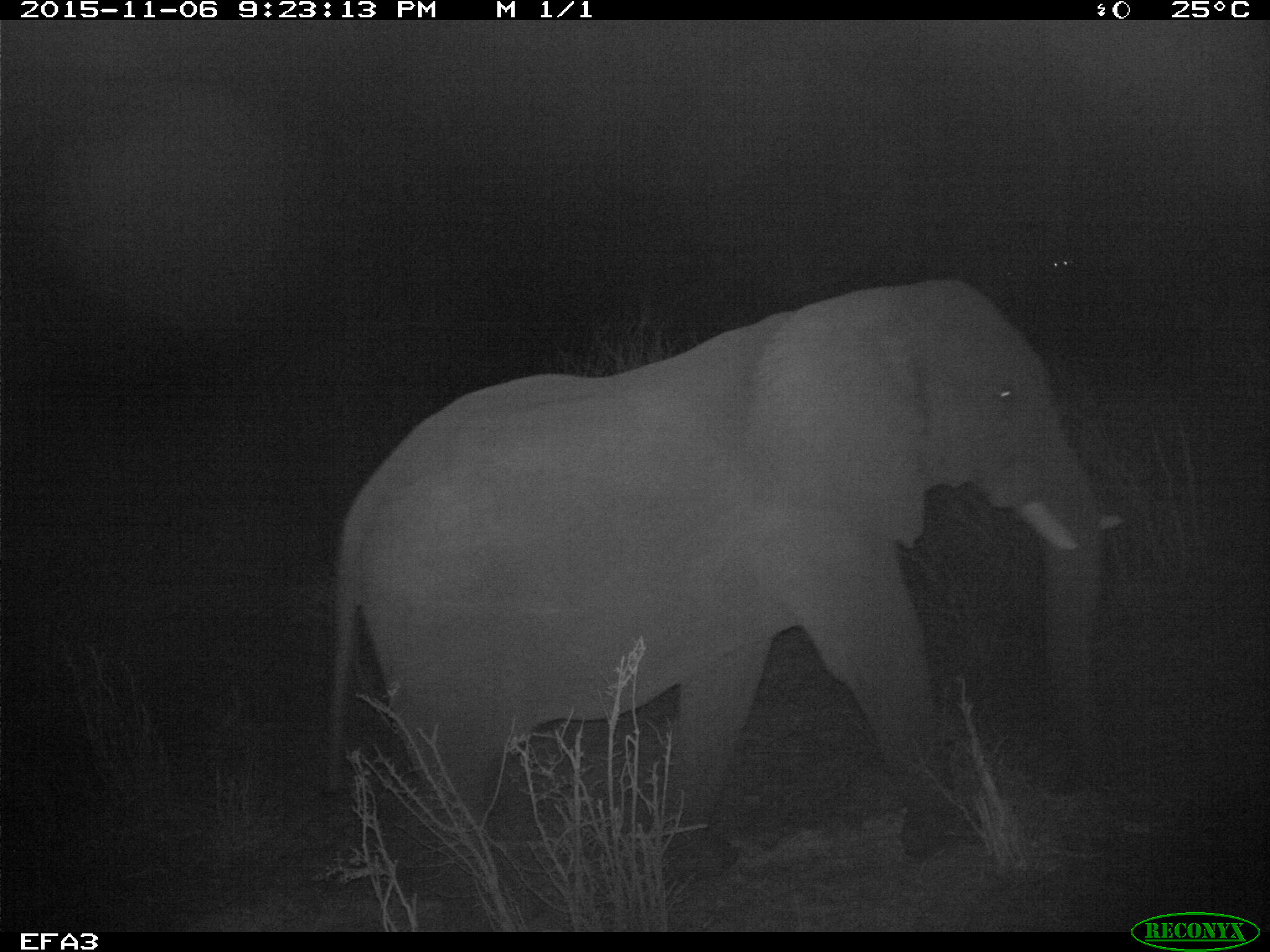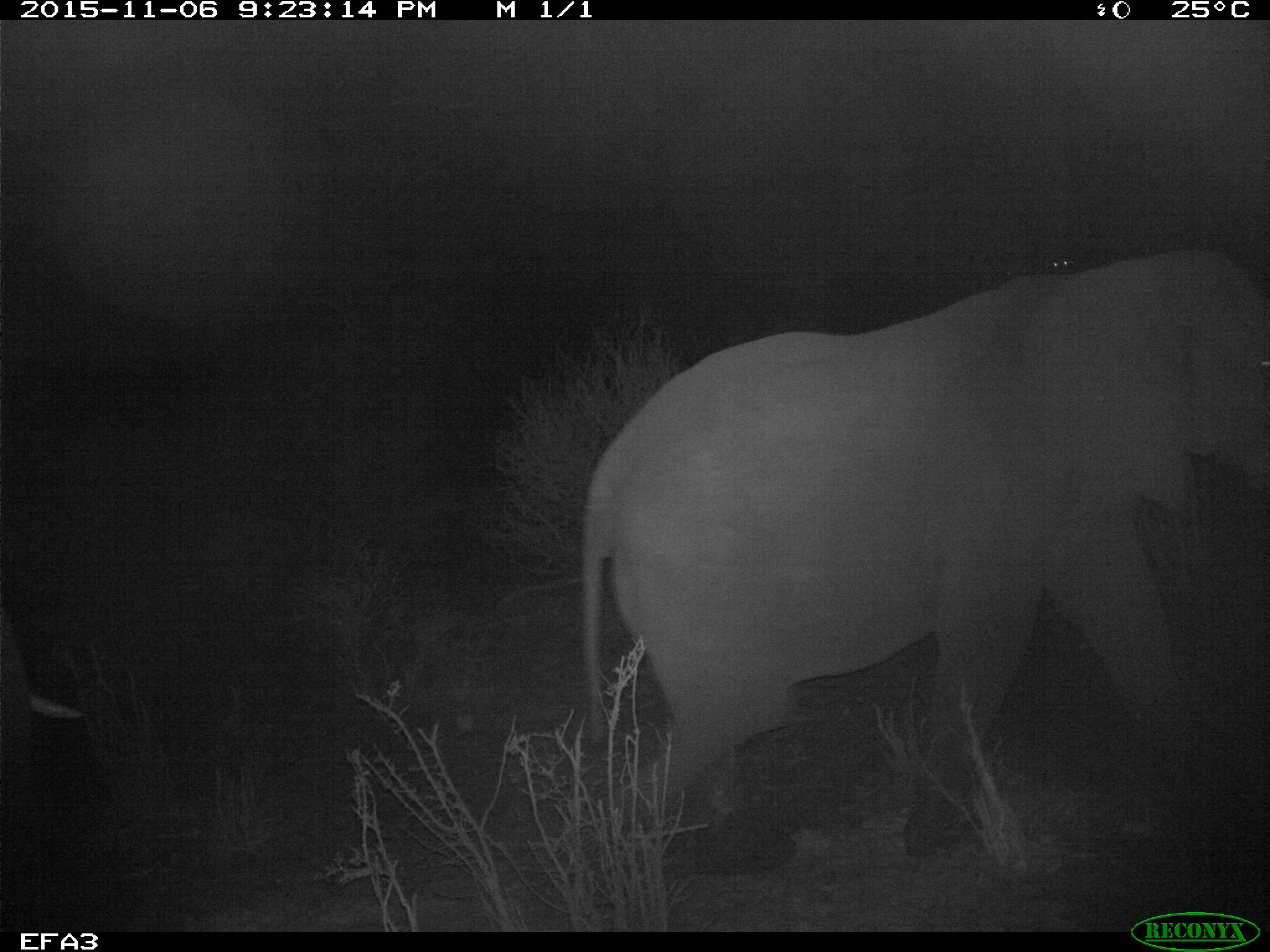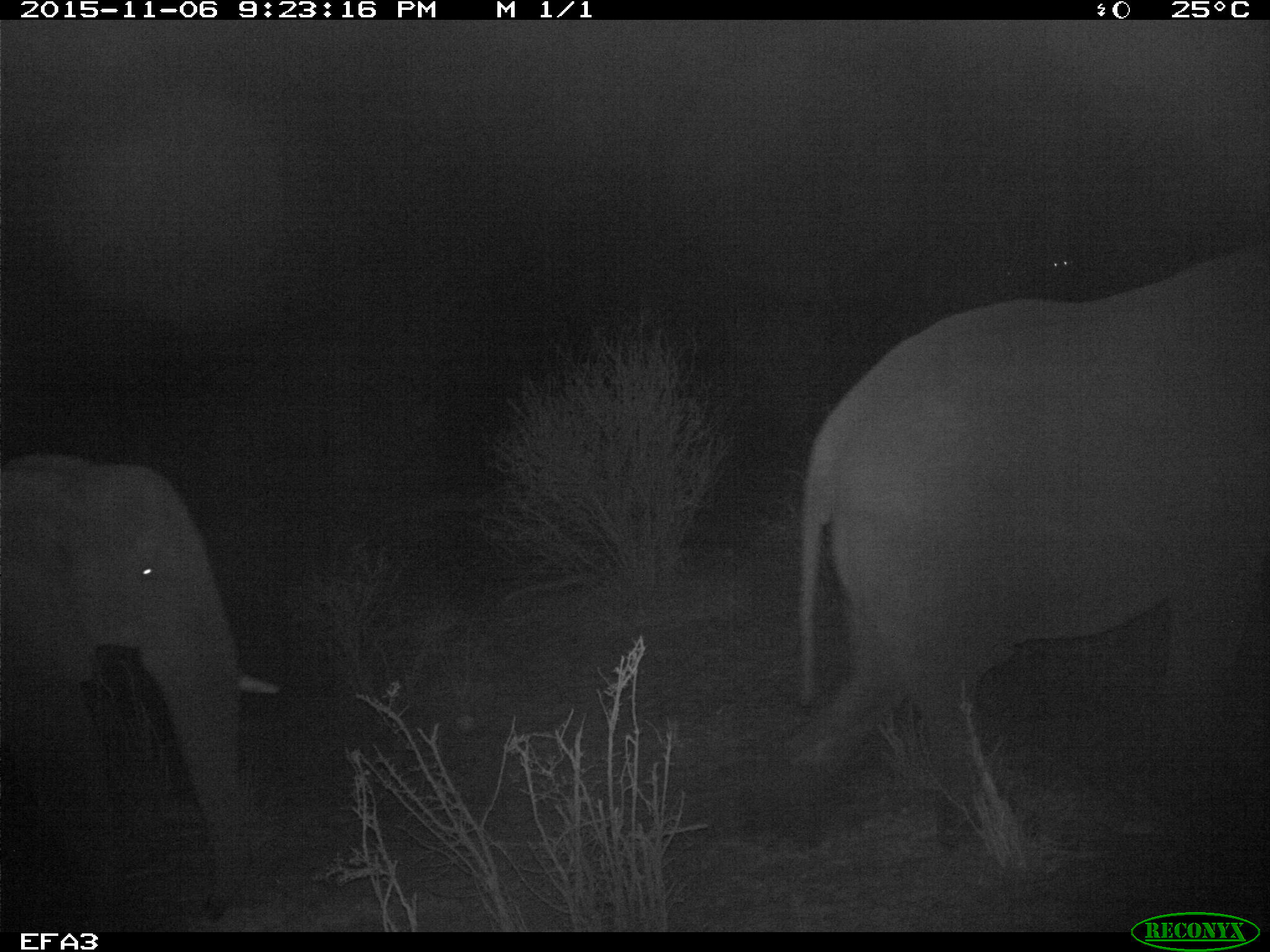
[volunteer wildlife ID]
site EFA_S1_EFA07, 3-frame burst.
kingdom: Animalia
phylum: Chordata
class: Mammalia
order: Proboscidea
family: Elephantidae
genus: Loxodonta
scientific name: Loxodonta africana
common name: african bush elephant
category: elephant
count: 2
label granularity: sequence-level